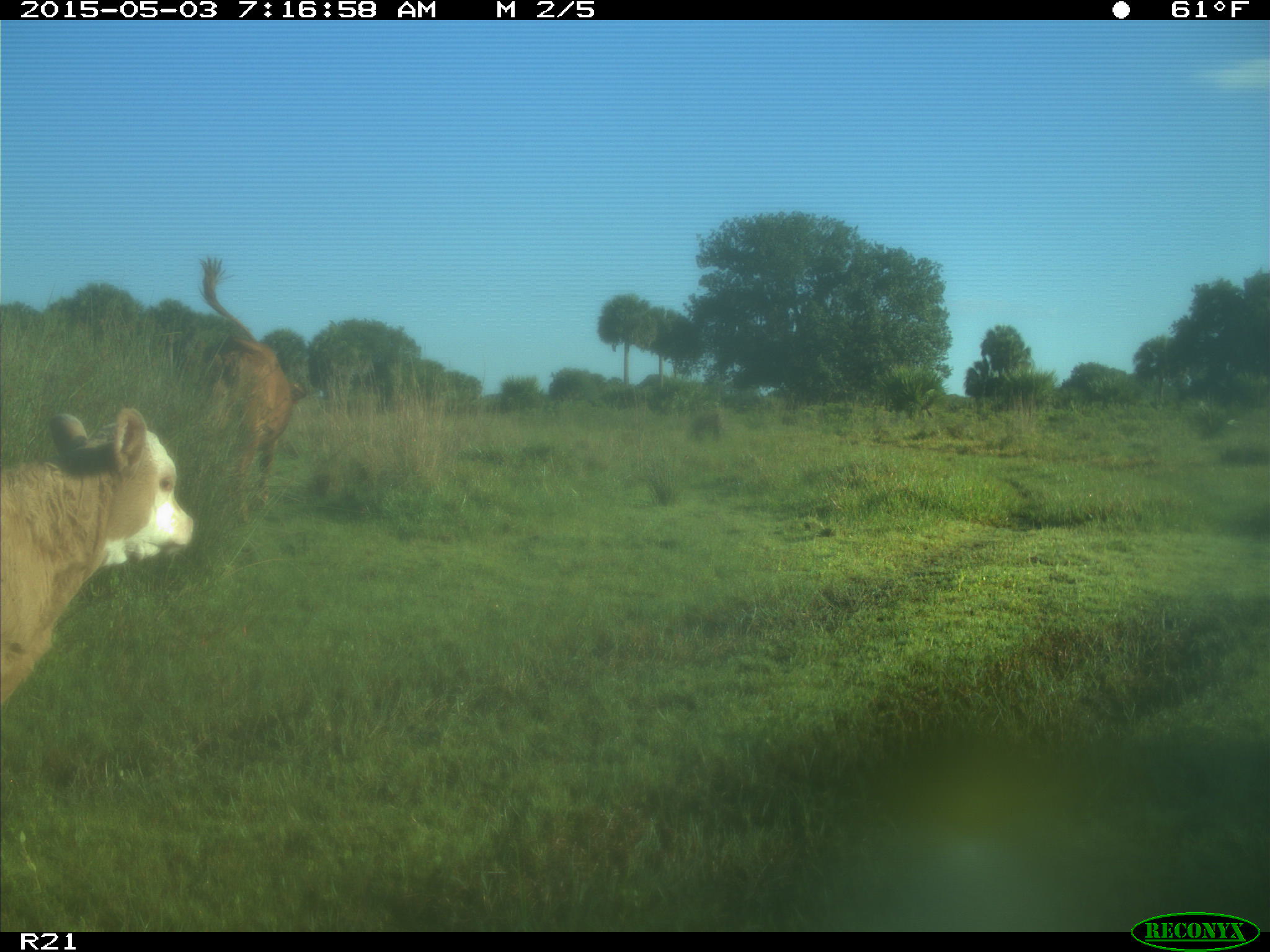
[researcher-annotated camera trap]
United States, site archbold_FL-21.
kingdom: Animalia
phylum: Chordata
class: Mammalia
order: Artiodactyla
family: Bovidae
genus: Bos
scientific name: Bos taurus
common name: domestic cow